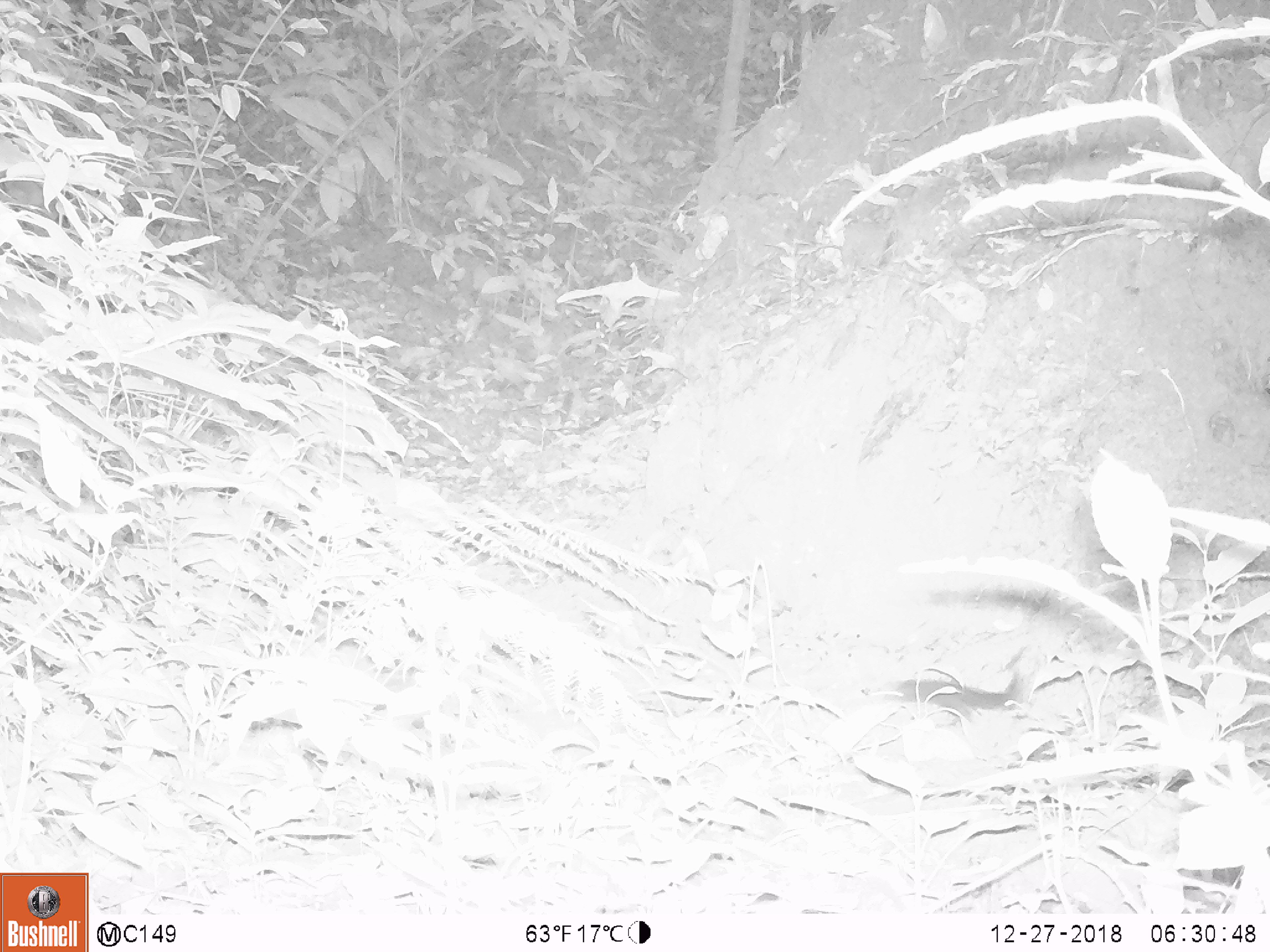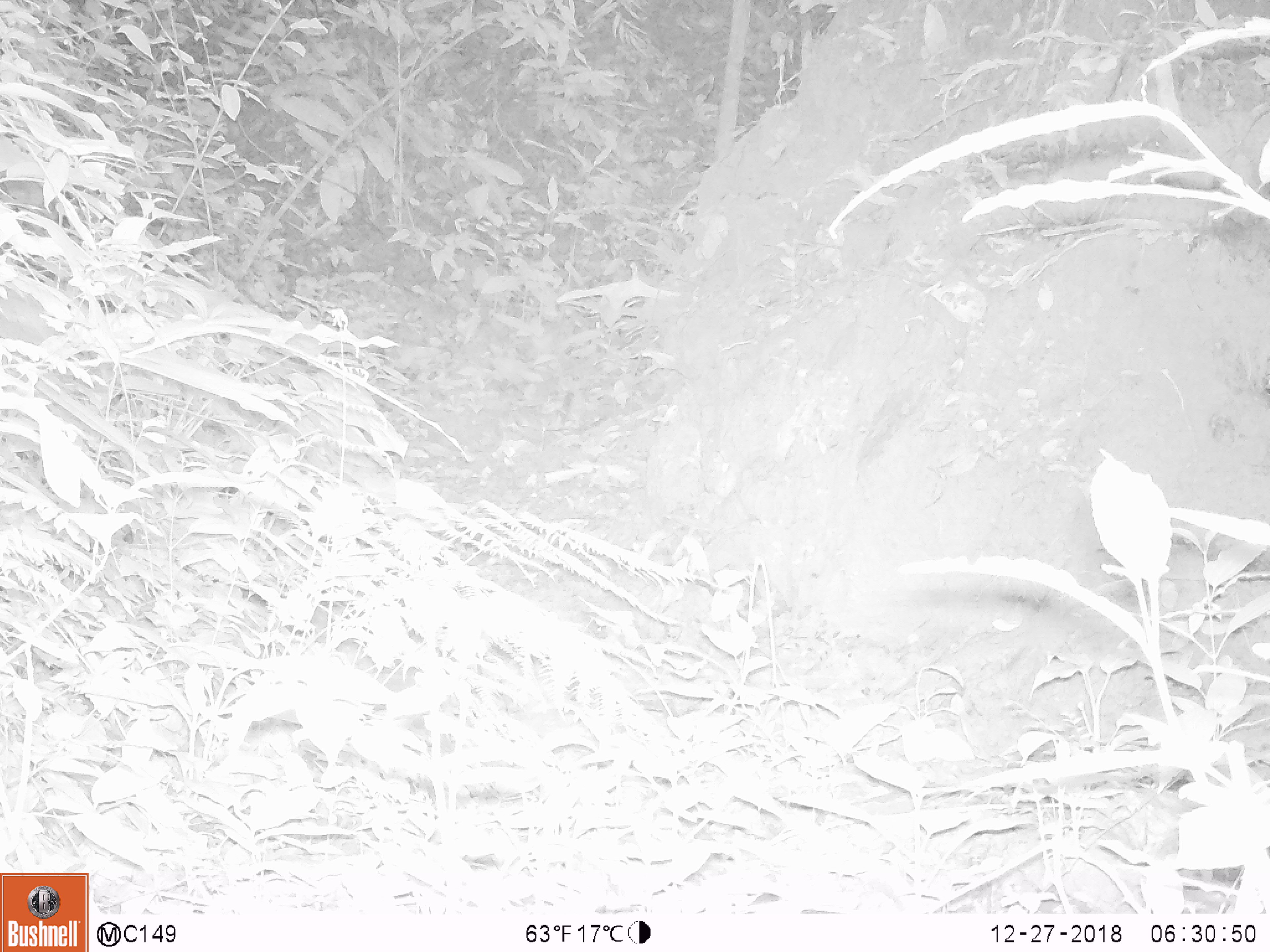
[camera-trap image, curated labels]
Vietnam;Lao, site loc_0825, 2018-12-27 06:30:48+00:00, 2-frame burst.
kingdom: Animalia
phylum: Chordata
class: Mammalia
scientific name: Mammalia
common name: mammal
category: unidentified small mammal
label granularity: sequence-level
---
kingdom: Animalia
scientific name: Animalia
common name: animal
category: unidentified animal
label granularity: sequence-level